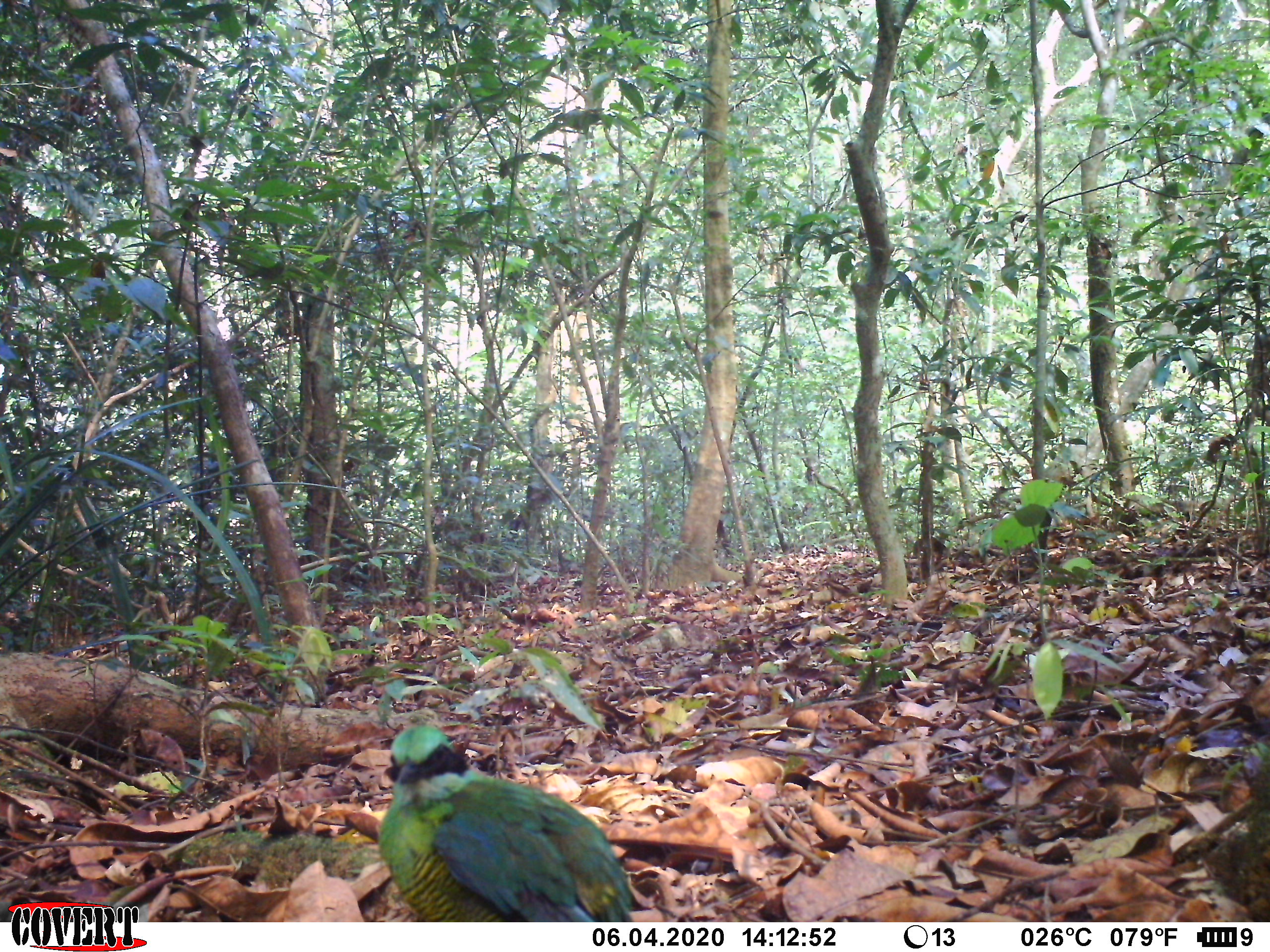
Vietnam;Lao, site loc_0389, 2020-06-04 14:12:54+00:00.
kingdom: Animalia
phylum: Chordata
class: Aves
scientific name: Aves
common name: bird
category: unidentified bird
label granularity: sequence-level